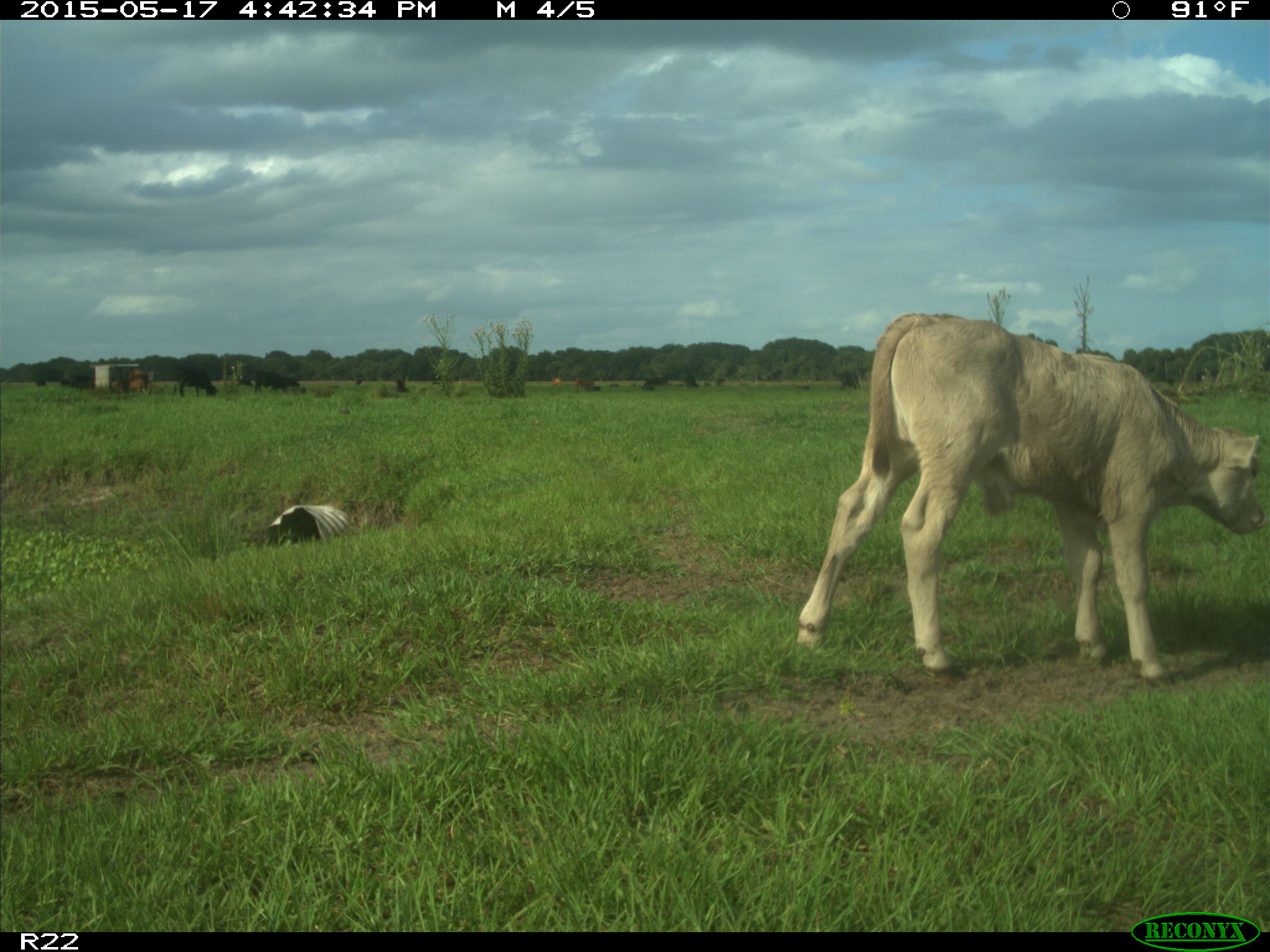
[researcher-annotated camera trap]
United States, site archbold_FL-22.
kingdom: Animalia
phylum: Chordata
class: Mammalia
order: Artiodactyla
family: Bovidae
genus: Bos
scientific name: Bos taurus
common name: domestic cow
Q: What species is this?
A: Bos taurus (domestic cow).